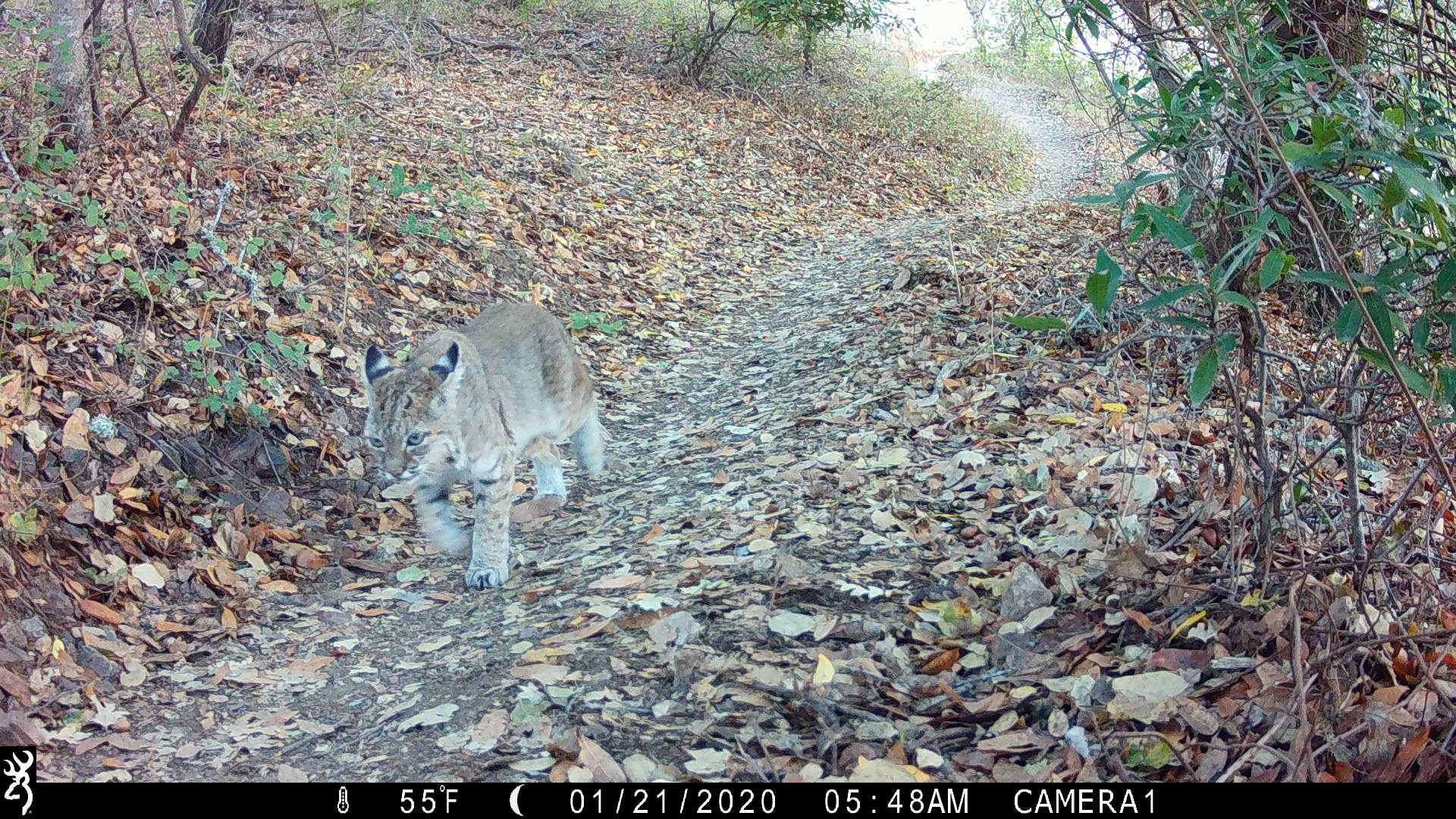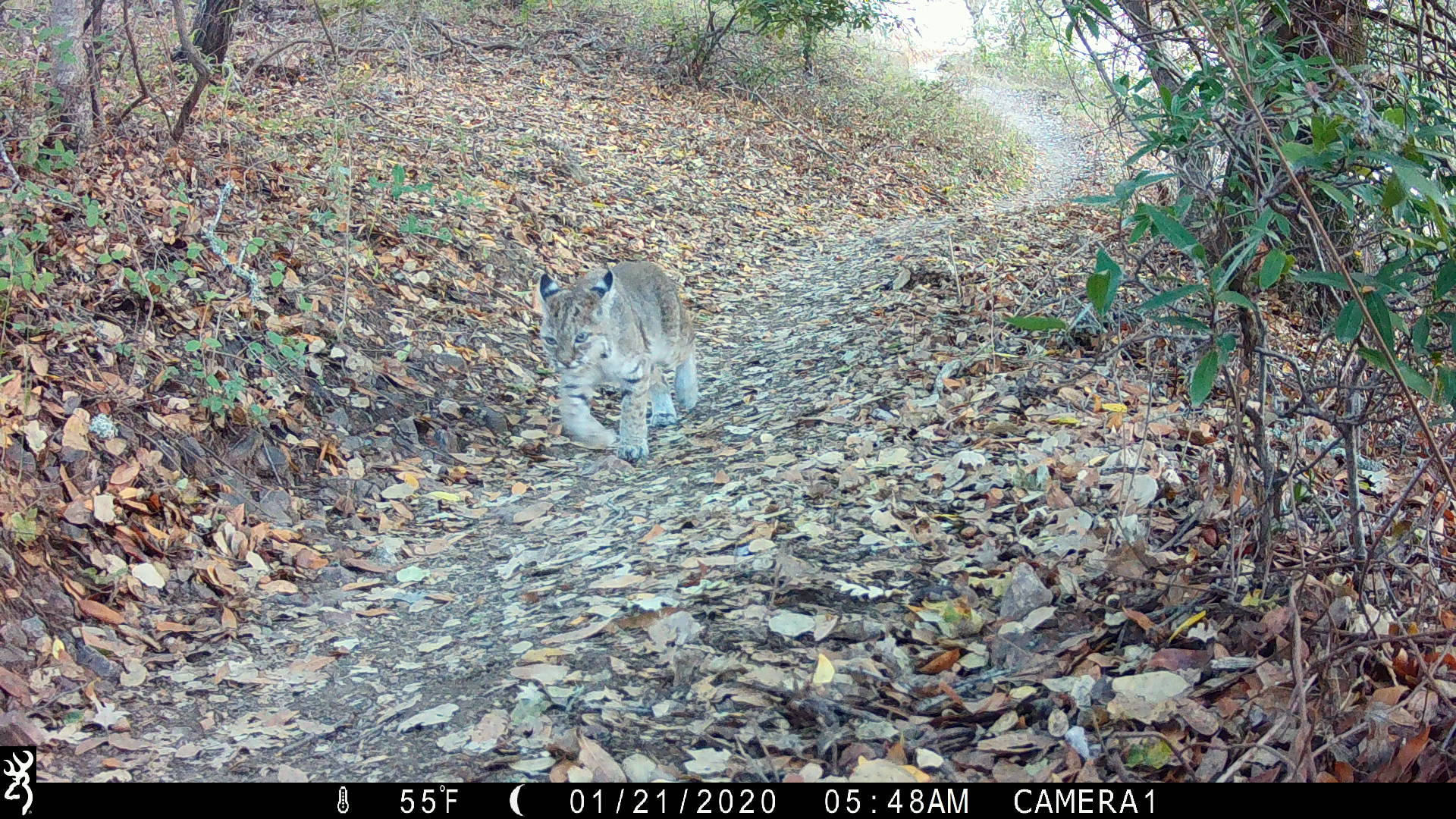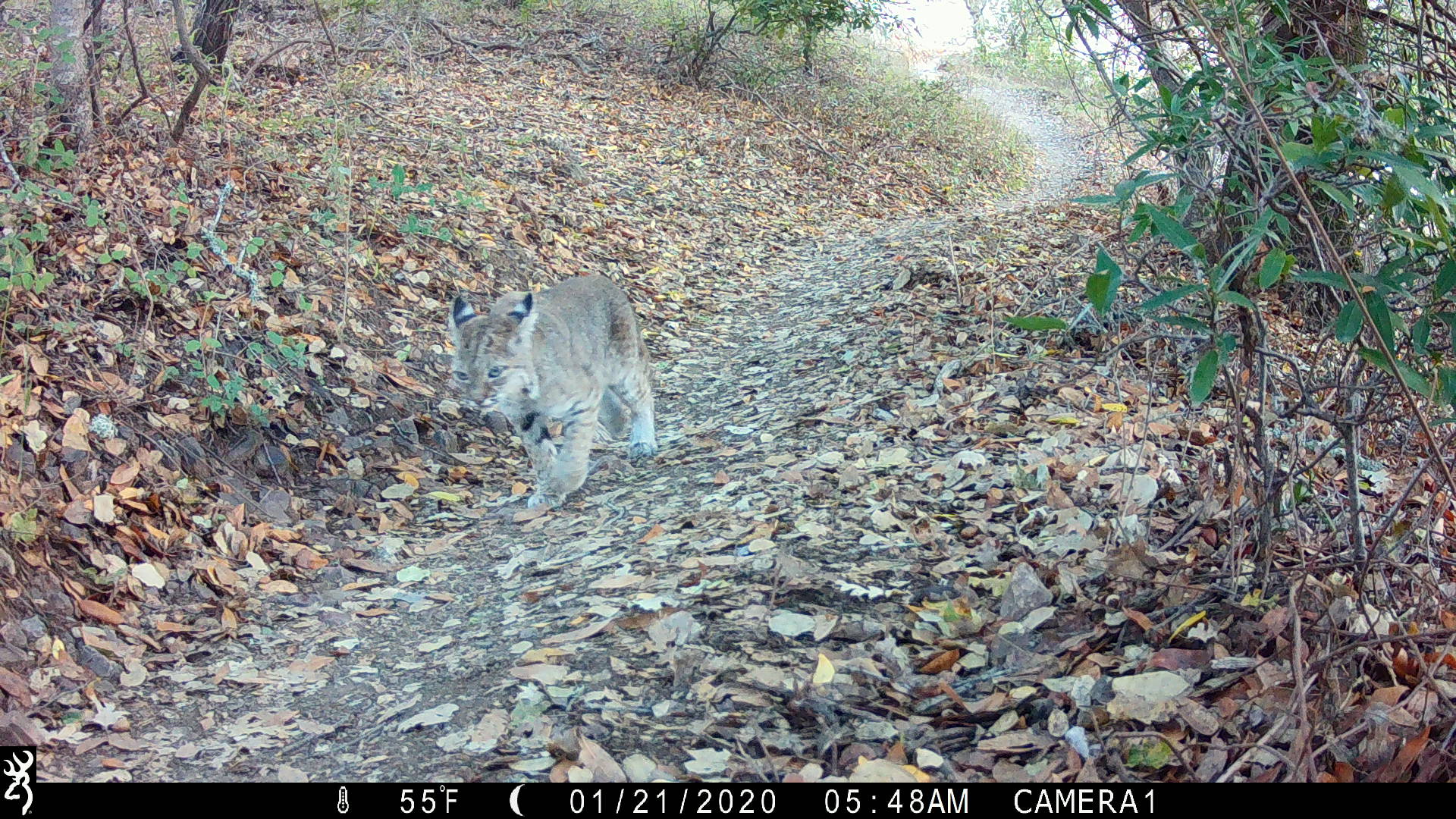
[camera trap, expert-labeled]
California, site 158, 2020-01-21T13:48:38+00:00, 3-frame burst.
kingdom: Animalia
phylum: Chordata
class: Mammalia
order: Carnivora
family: Felidae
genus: Lynx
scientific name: Lynx rufus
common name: bobcat